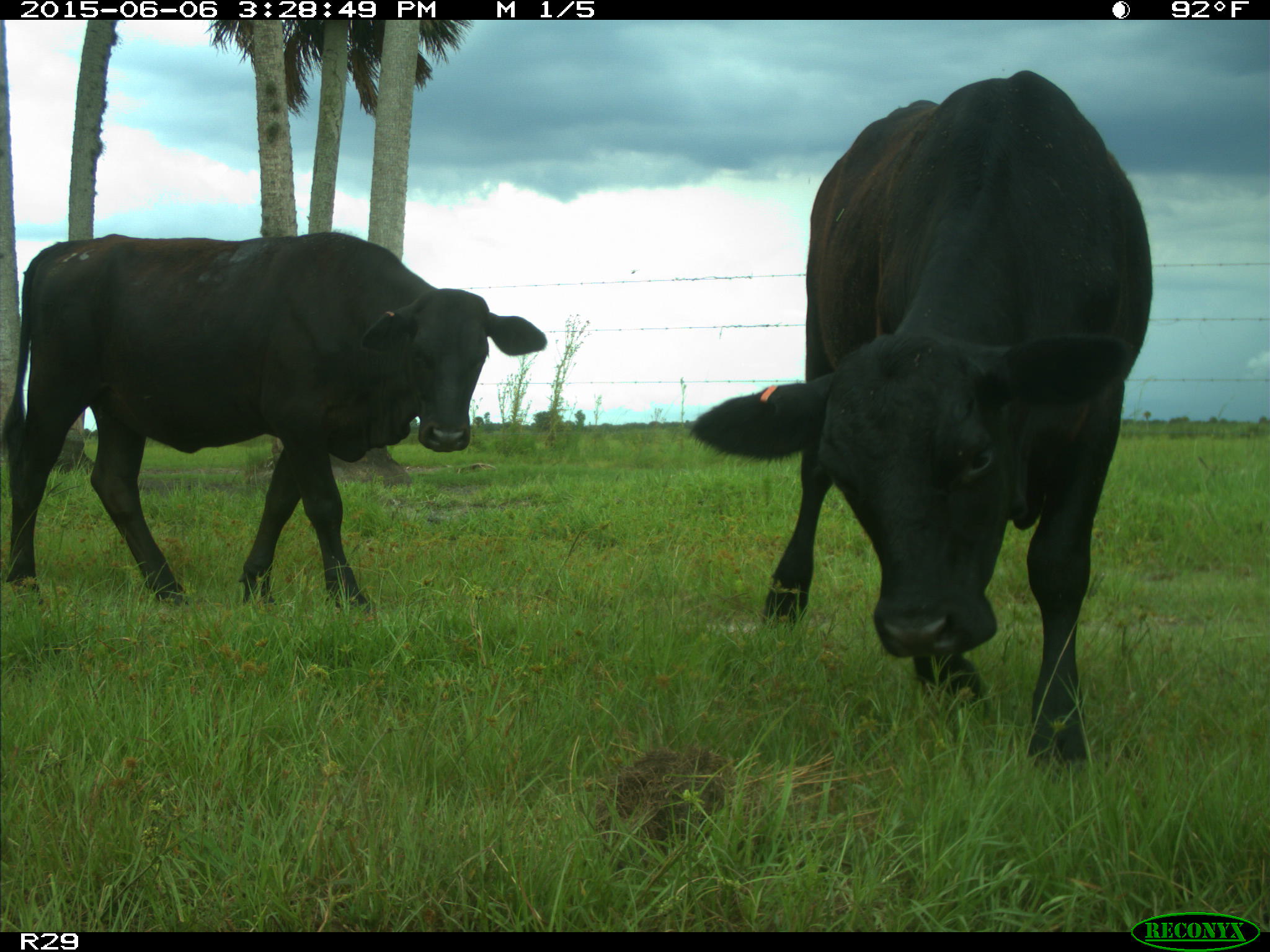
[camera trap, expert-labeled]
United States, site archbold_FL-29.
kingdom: Animalia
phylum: Chordata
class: Mammalia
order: Artiodactyla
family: Bovidae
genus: Bos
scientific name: Bos taurus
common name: domestic cow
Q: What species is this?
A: Bos taurus (domestic cow).